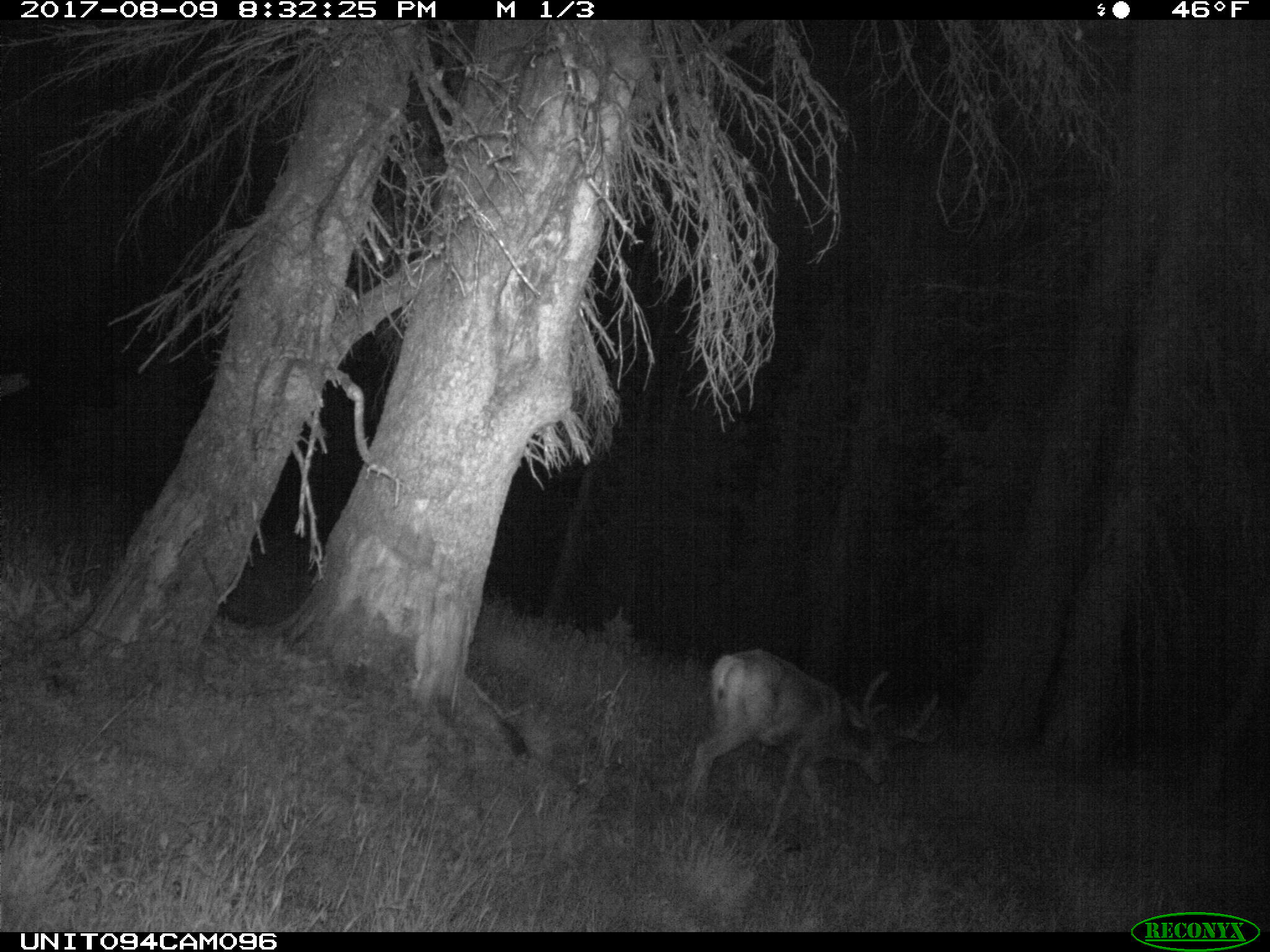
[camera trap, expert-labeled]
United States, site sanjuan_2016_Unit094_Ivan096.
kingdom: Animalia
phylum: Chordata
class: Mammalia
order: Artiodactyla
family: Cervidae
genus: Odocoileus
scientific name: Odocoileus hemionus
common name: mule deer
Odocoileus hemionus (mule deer).